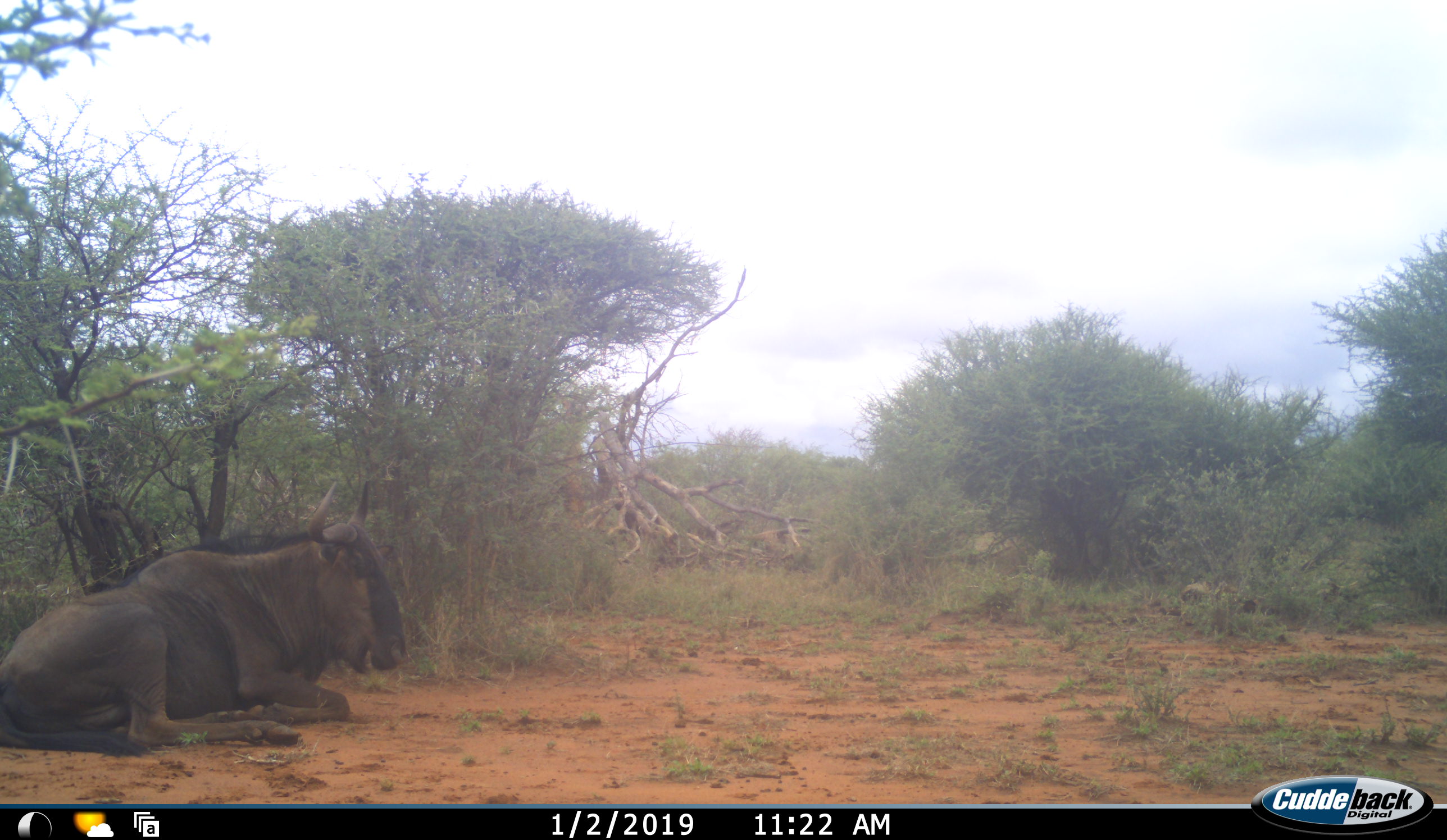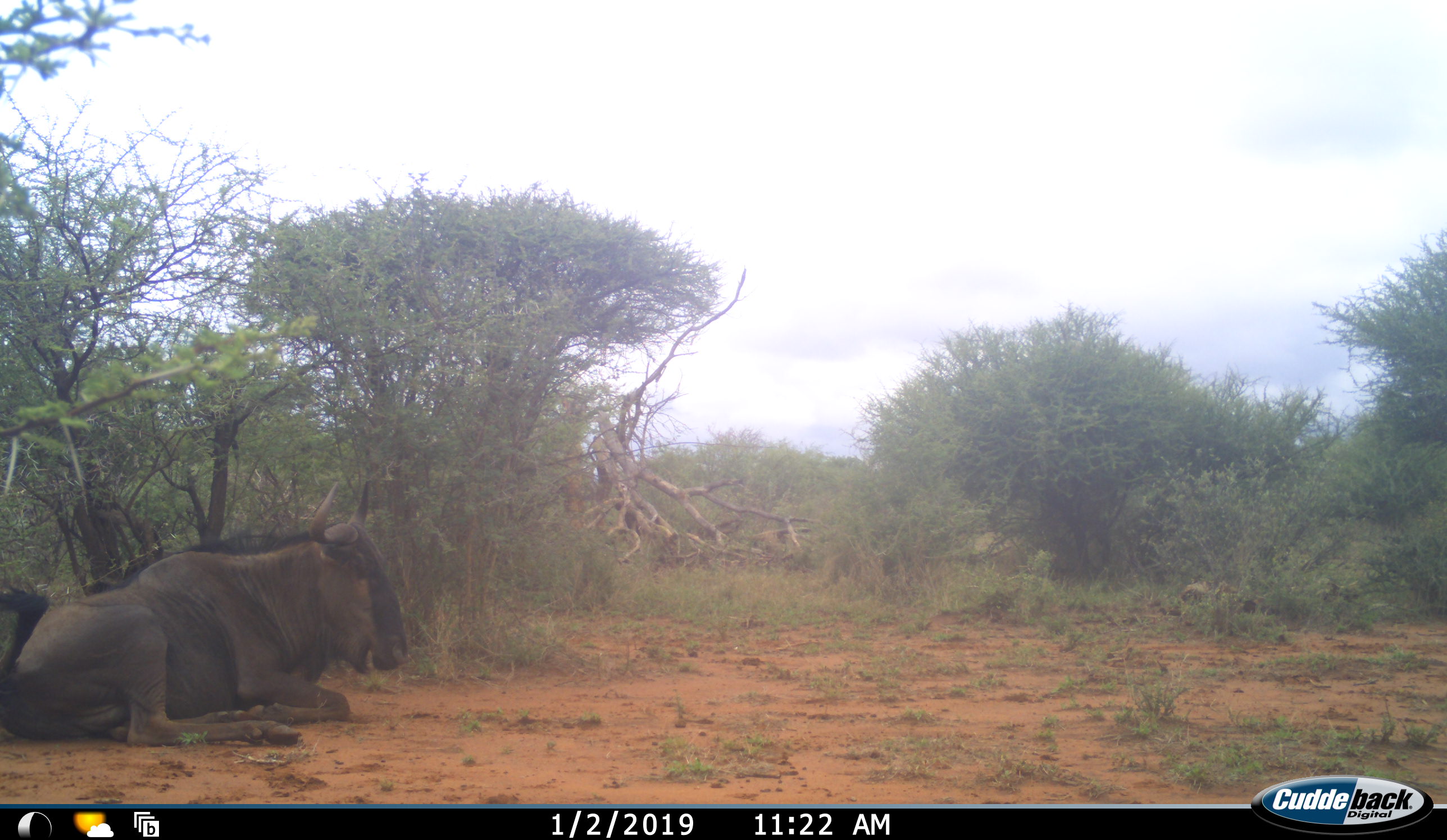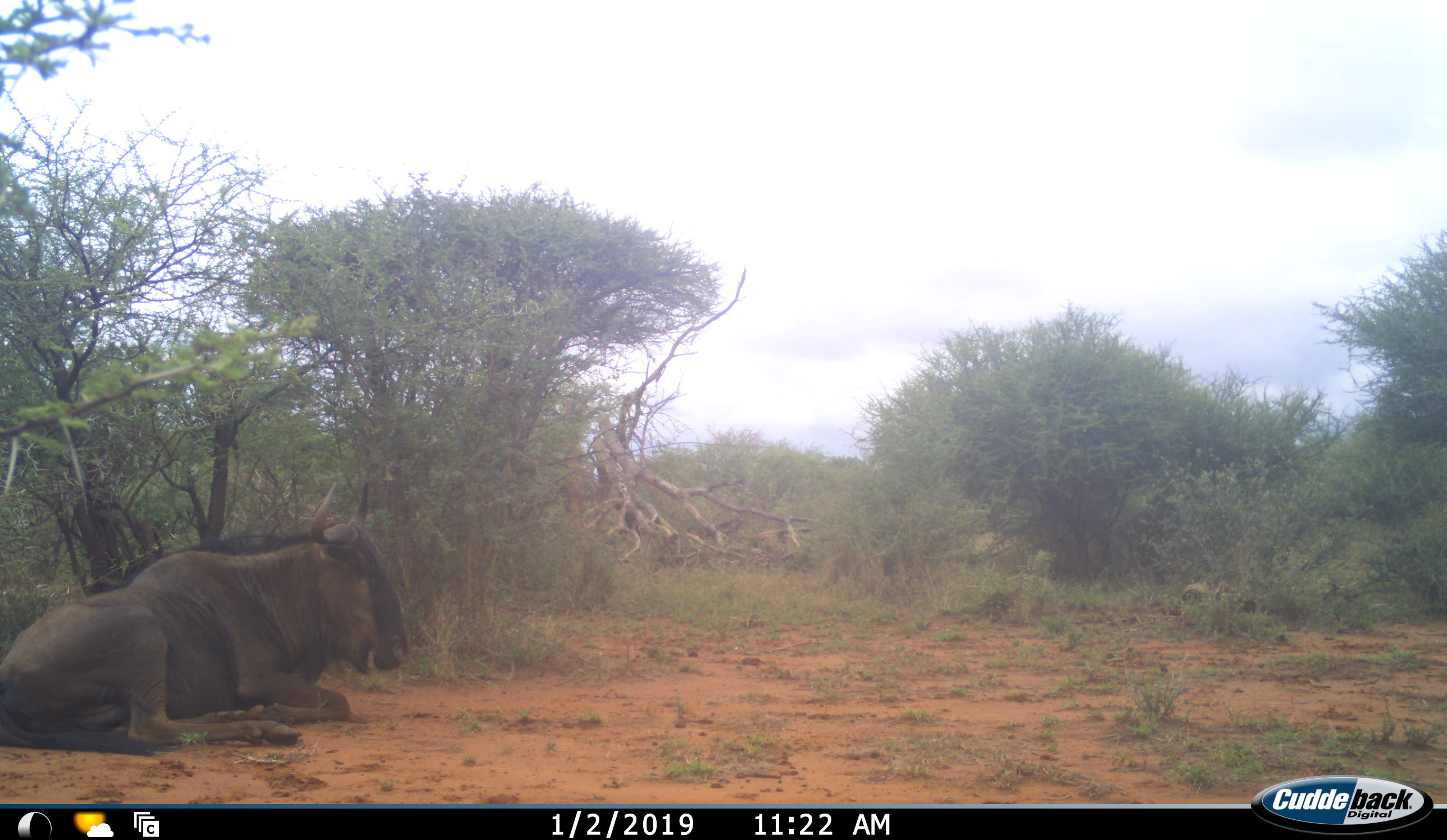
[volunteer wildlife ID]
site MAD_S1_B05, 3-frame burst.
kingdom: Animalia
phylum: Chordata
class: Mammalia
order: Artiodactyla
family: Bovidae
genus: Connochaetes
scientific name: Connochaetes taurinus taurinus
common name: blue wildebeest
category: wildebeestblue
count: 1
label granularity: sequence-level